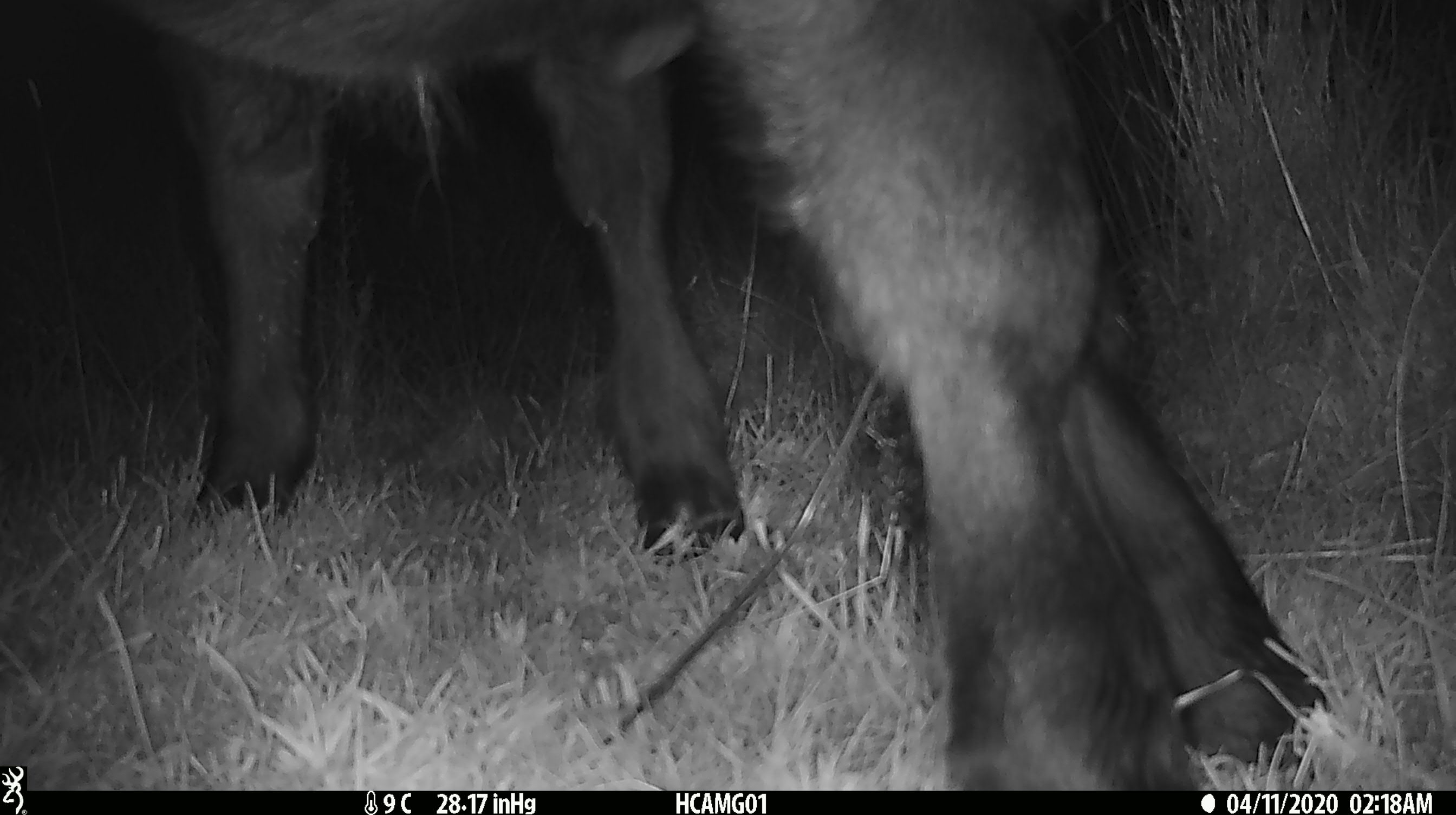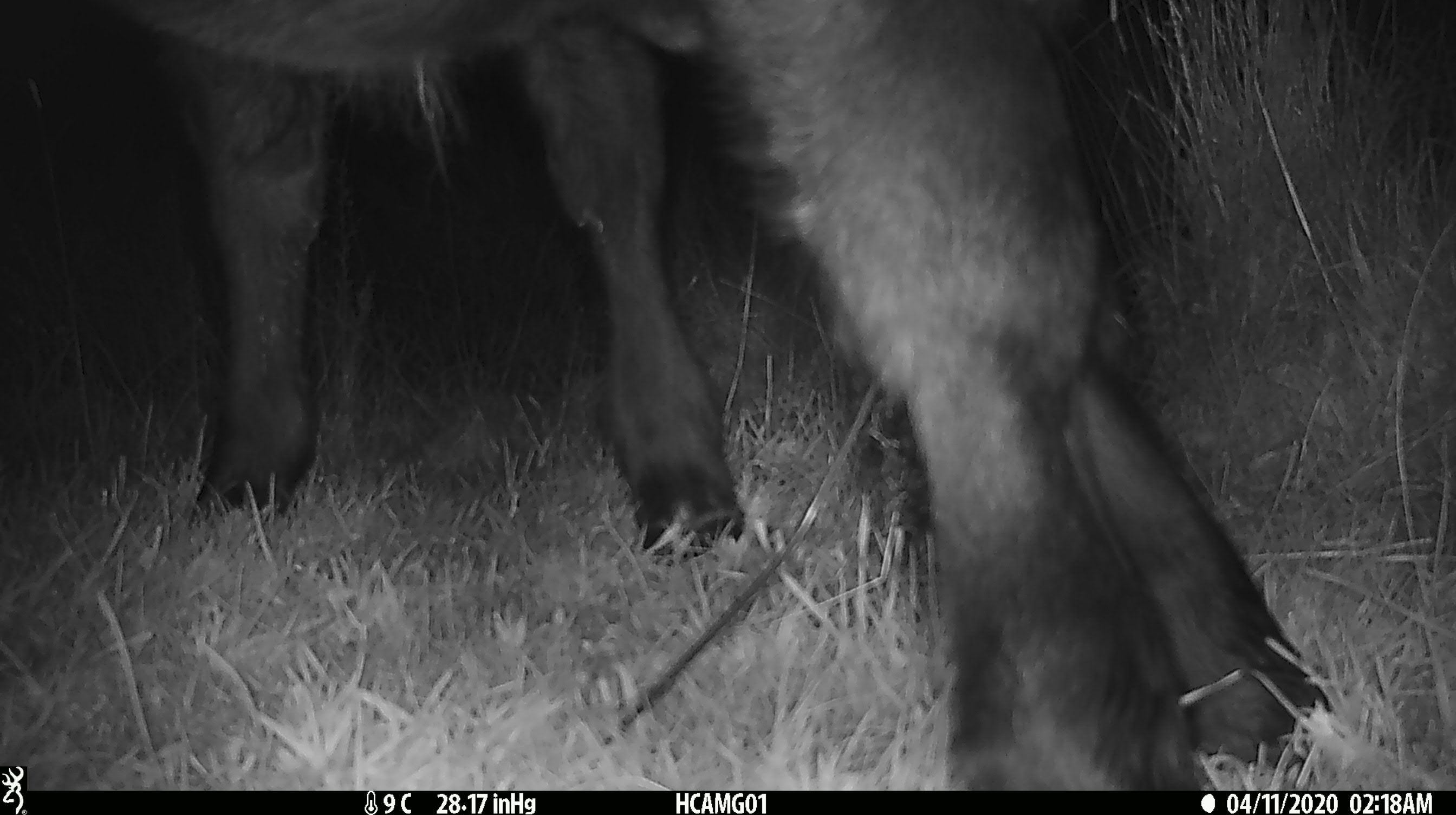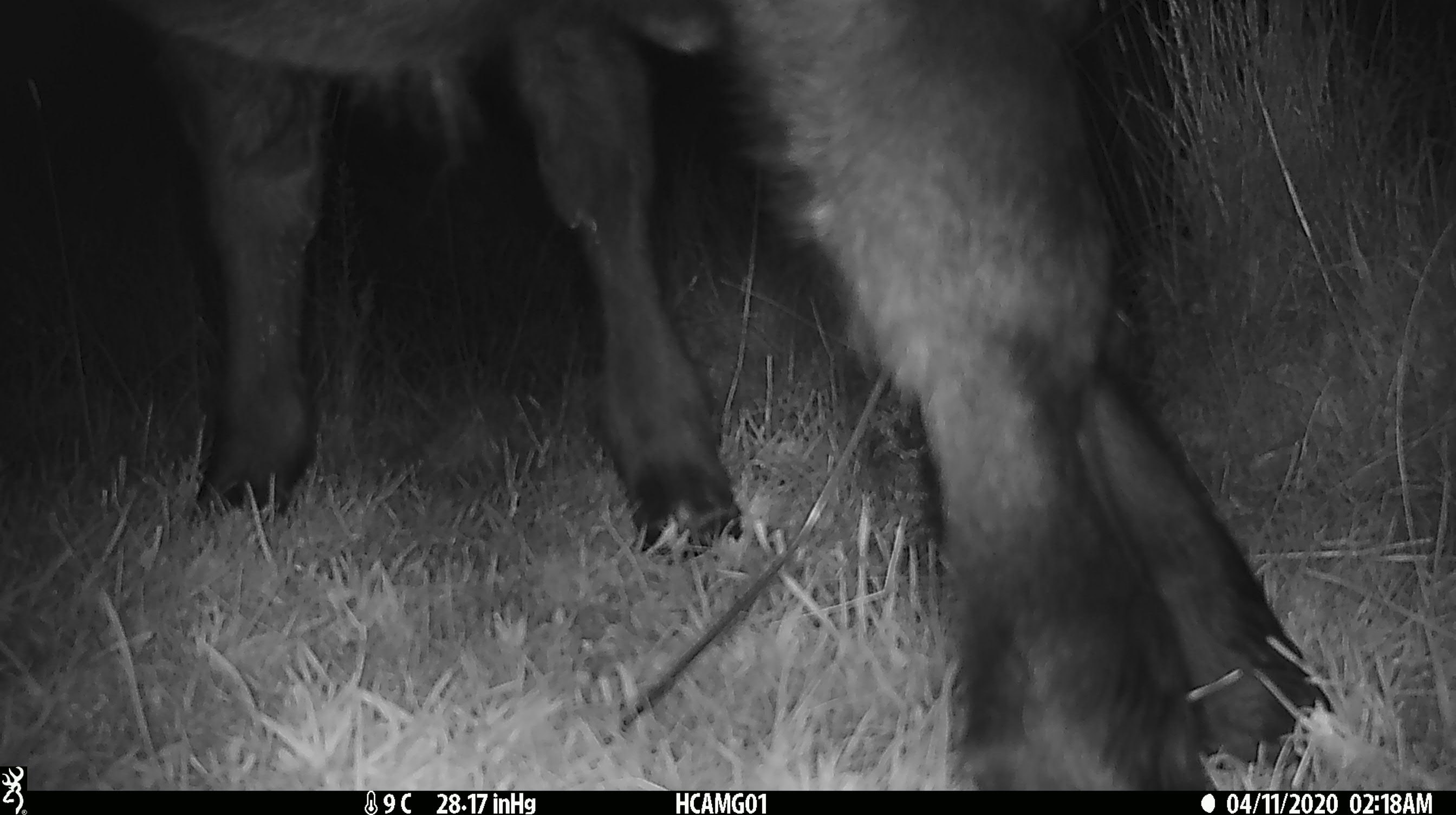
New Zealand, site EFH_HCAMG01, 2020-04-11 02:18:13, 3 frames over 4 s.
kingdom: Animalia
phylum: Chordata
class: Mammalia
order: Artiodactyla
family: Bovidae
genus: Bos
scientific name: Bos taurus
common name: domestic cow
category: cow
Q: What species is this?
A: Cow (domestic cow) (Bos taurus).